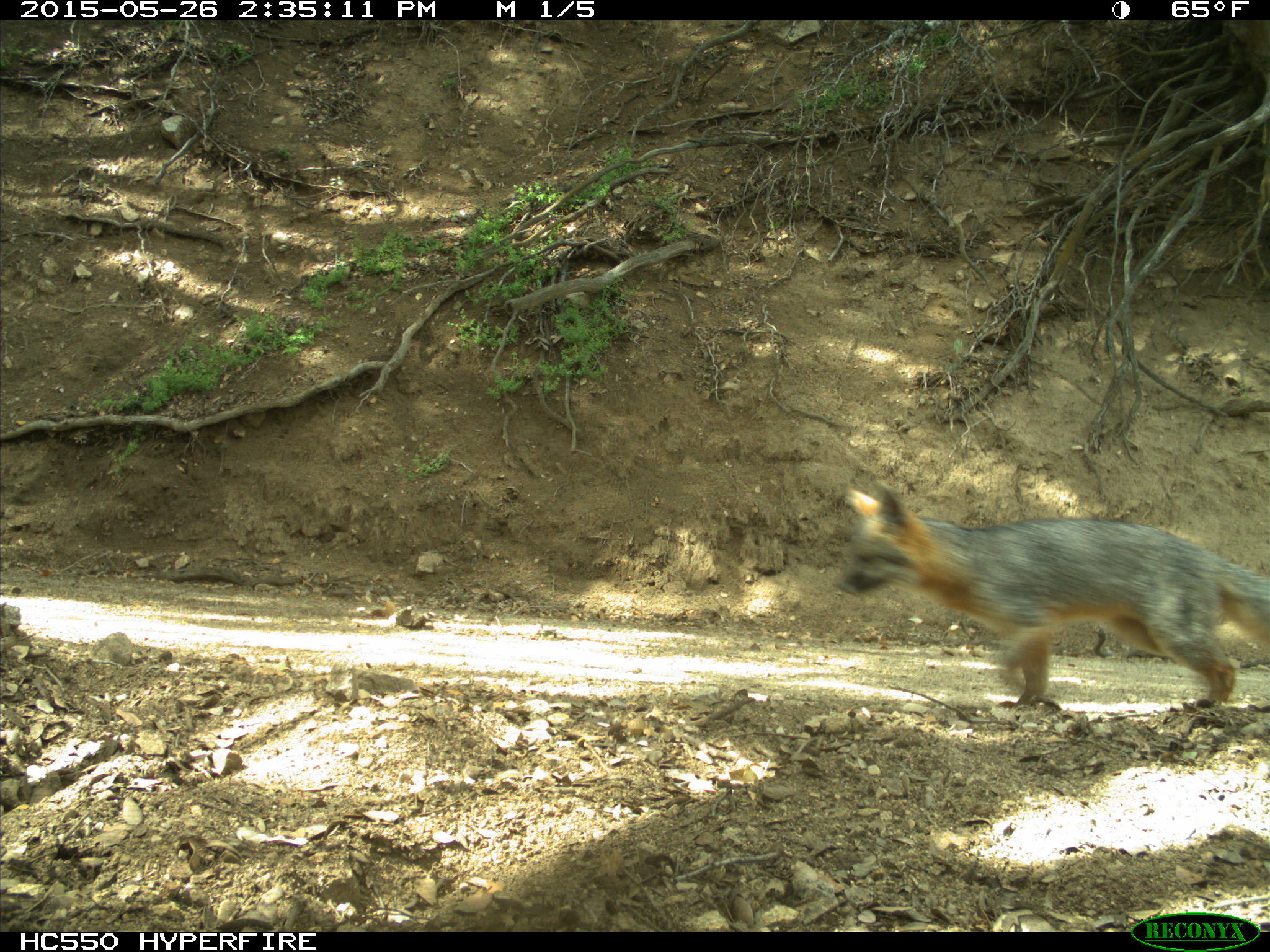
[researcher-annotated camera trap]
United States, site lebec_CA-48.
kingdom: Animalia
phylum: Chordata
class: Mammalia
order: Carnivora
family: Canidae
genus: Urocyon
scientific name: Urocyon cinereoargenteus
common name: gray fox